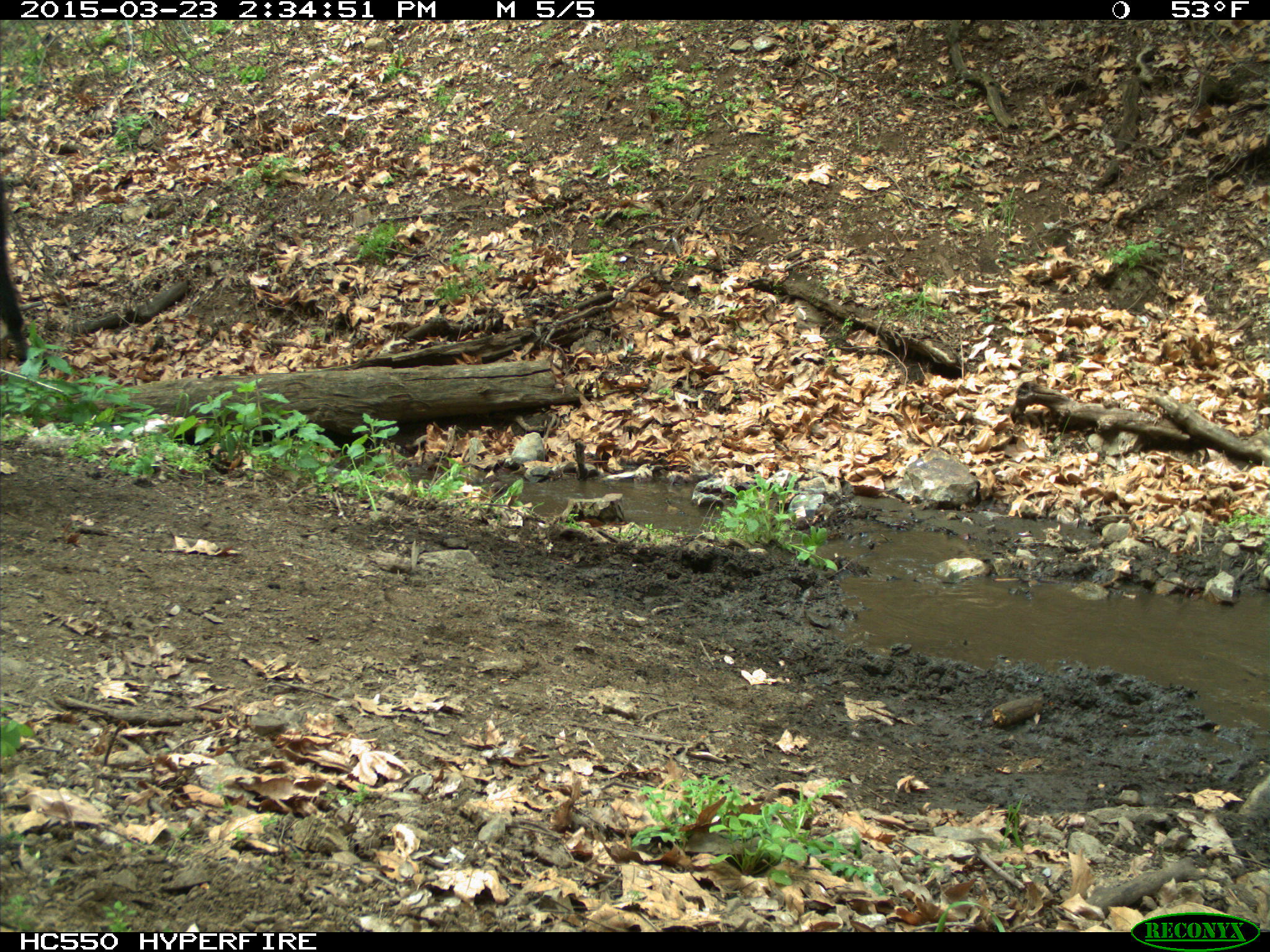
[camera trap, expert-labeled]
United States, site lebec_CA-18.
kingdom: Animalia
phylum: Chordata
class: Mammalia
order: Artiodactyla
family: Bovidae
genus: Bos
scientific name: Bos taurus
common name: domestic cow